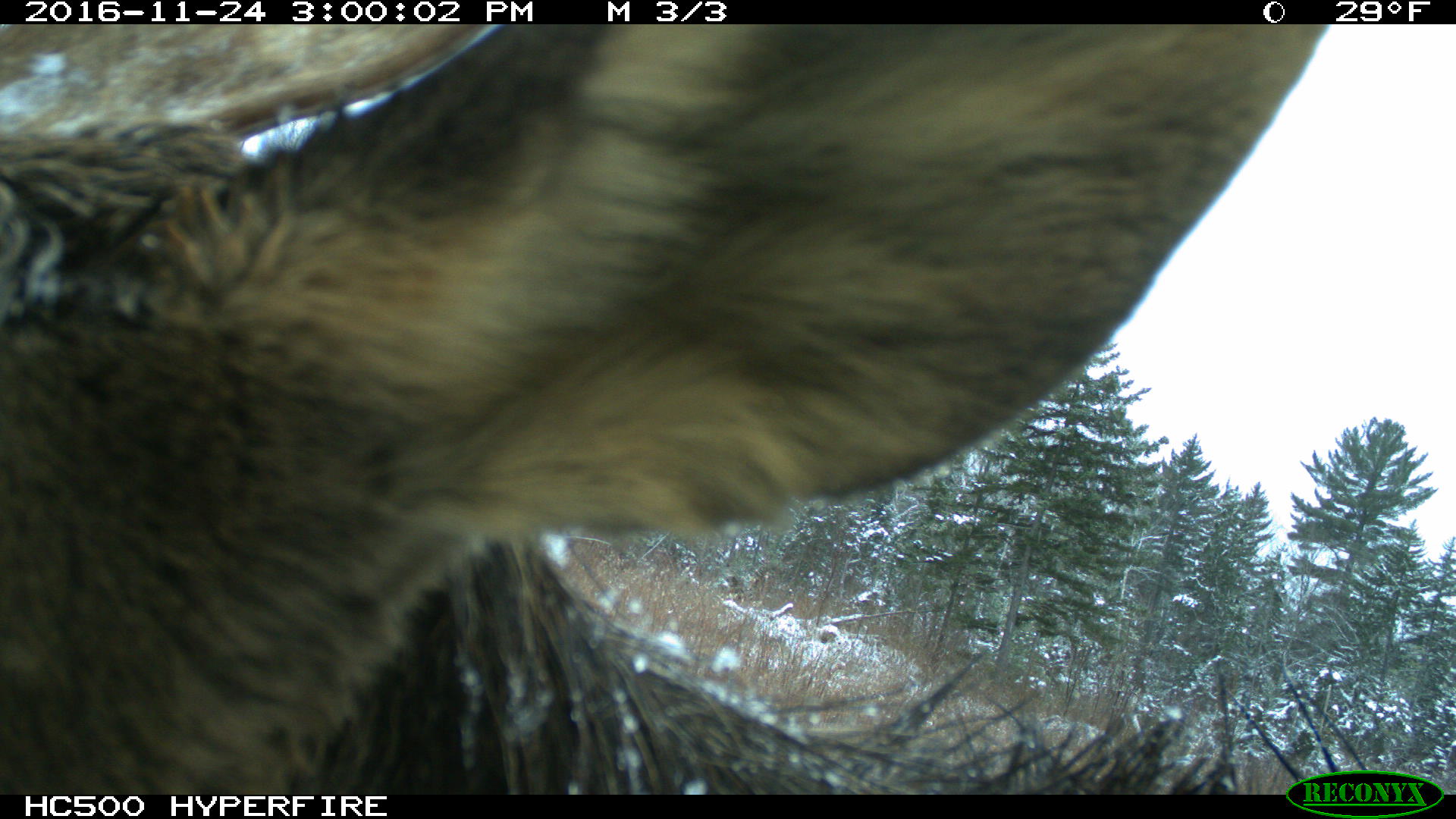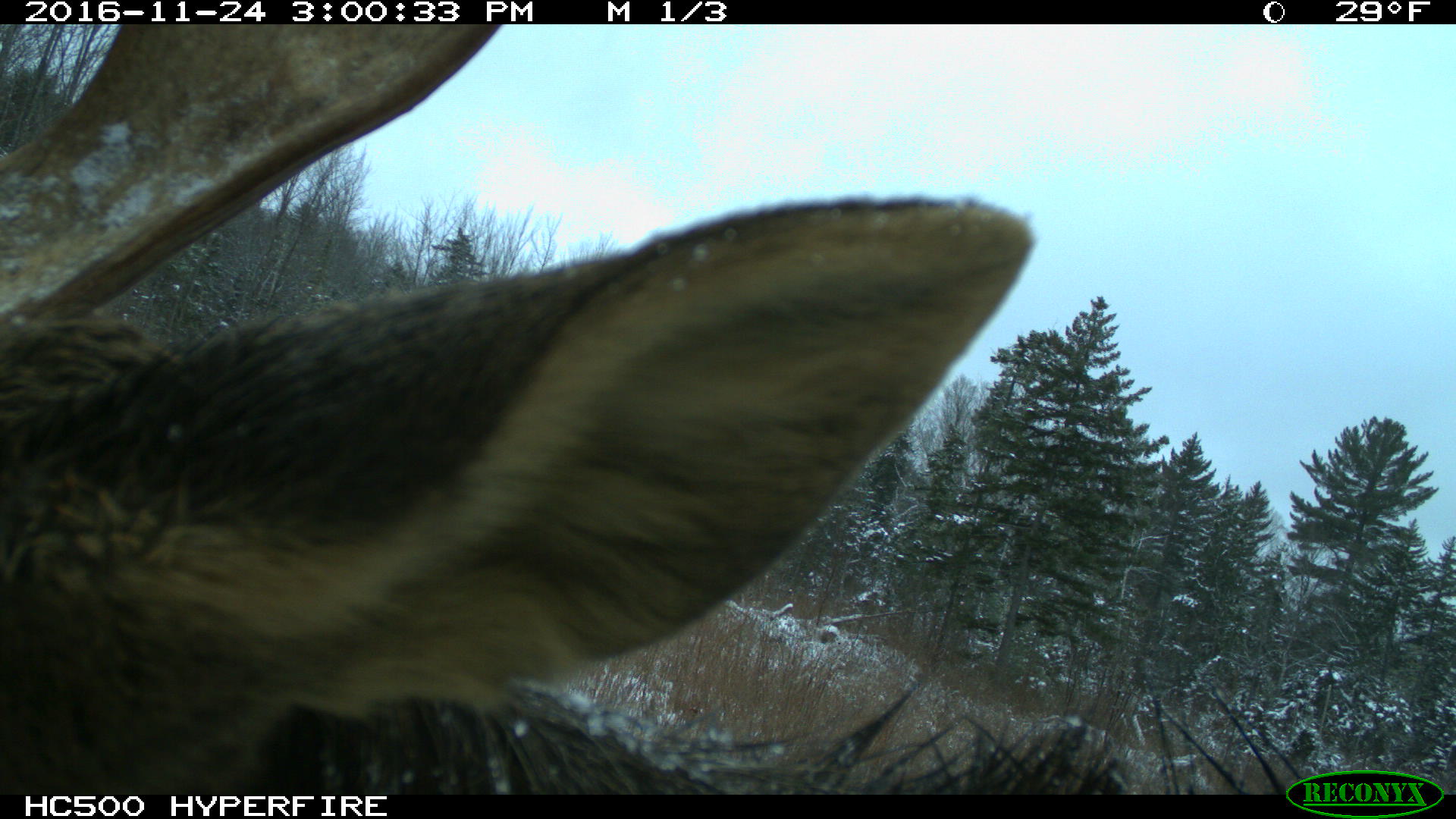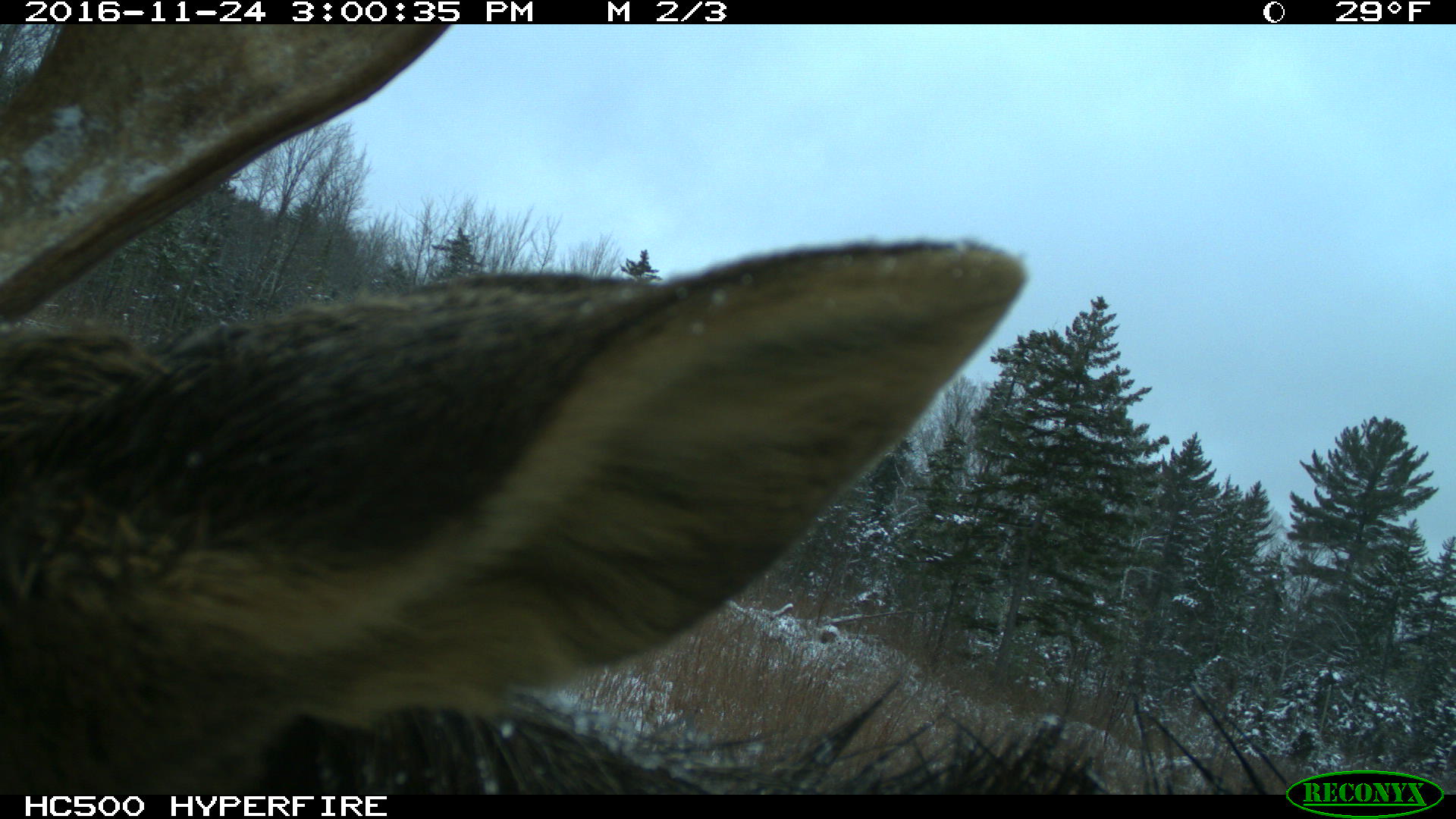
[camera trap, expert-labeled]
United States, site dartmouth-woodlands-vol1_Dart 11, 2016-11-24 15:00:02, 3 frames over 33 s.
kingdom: Animalia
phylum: Chordata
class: Mammalia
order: Artiodactyla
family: Cervidae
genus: Alces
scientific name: Alces alces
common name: moose